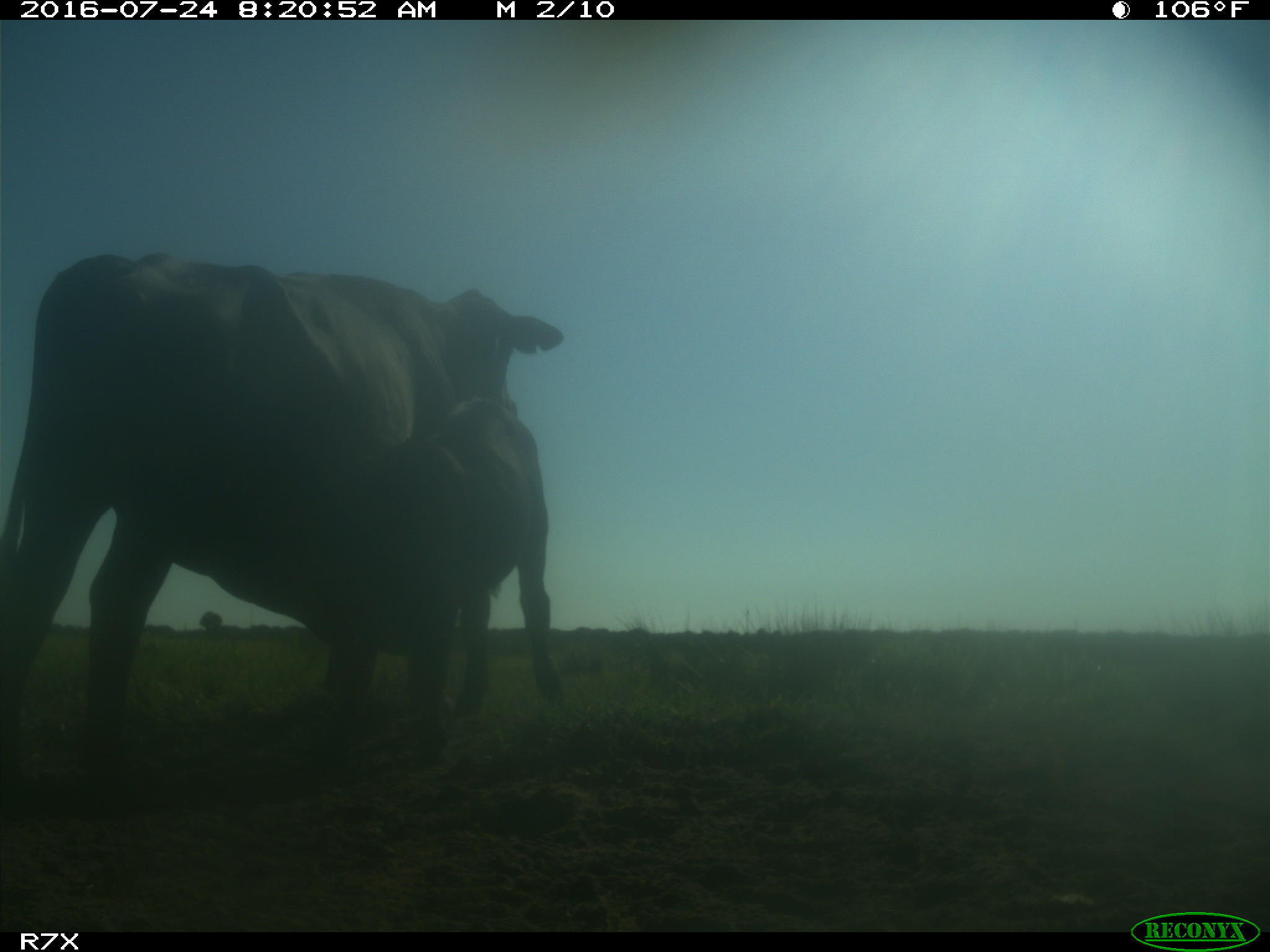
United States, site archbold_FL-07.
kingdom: Animalia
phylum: Chordata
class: Mammalia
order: Artiodactyla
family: Bovidae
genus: Bos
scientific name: Bos taurus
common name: domestic cow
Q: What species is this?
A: Bos taurus (domestic cow).